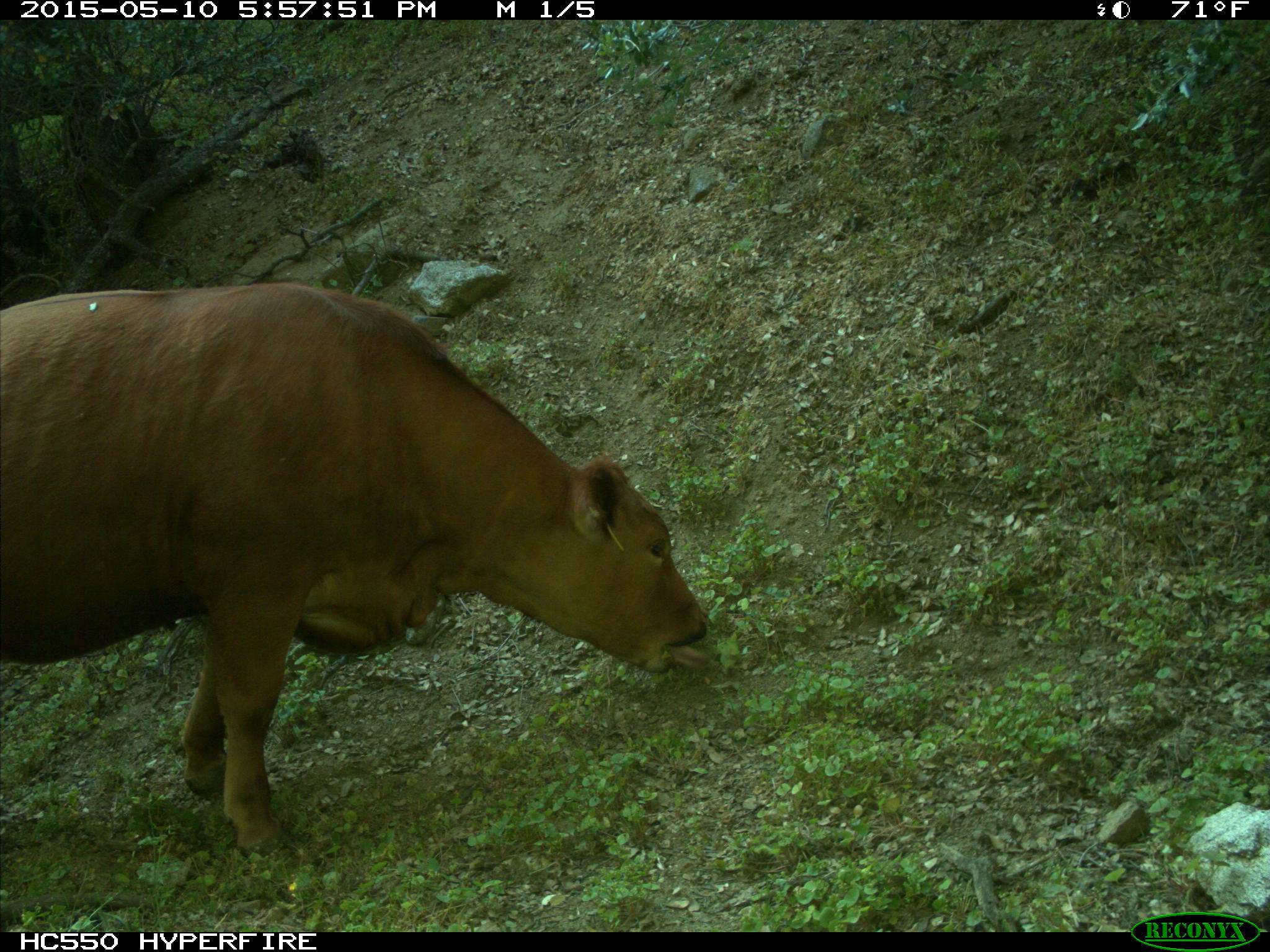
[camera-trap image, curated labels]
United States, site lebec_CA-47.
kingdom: Animalia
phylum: Chordata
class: Mammalia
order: Artiodactyla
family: Bovidae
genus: Bos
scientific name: Bos taurus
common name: domestic cow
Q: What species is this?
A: Bos taurus (domestic cow).